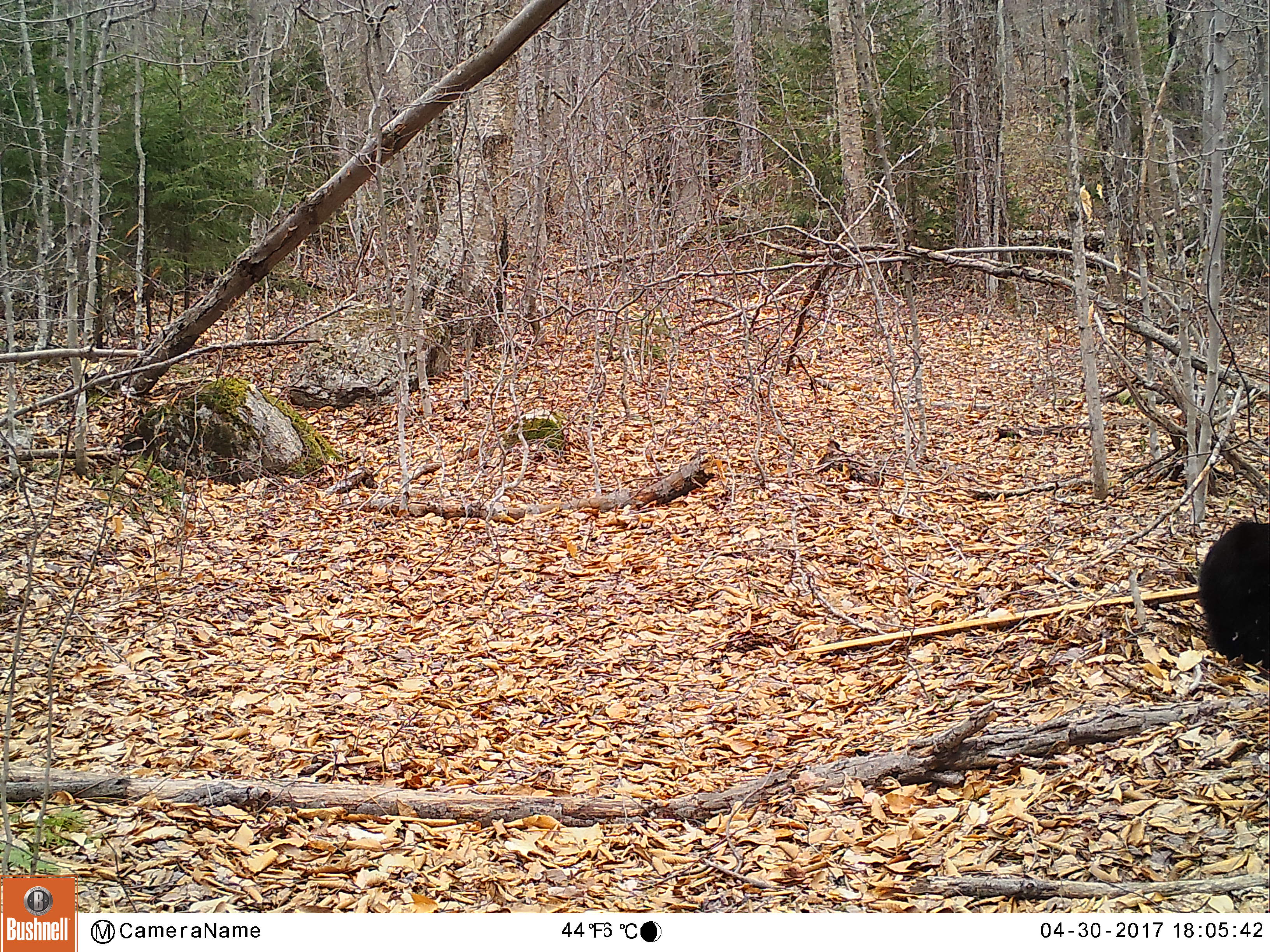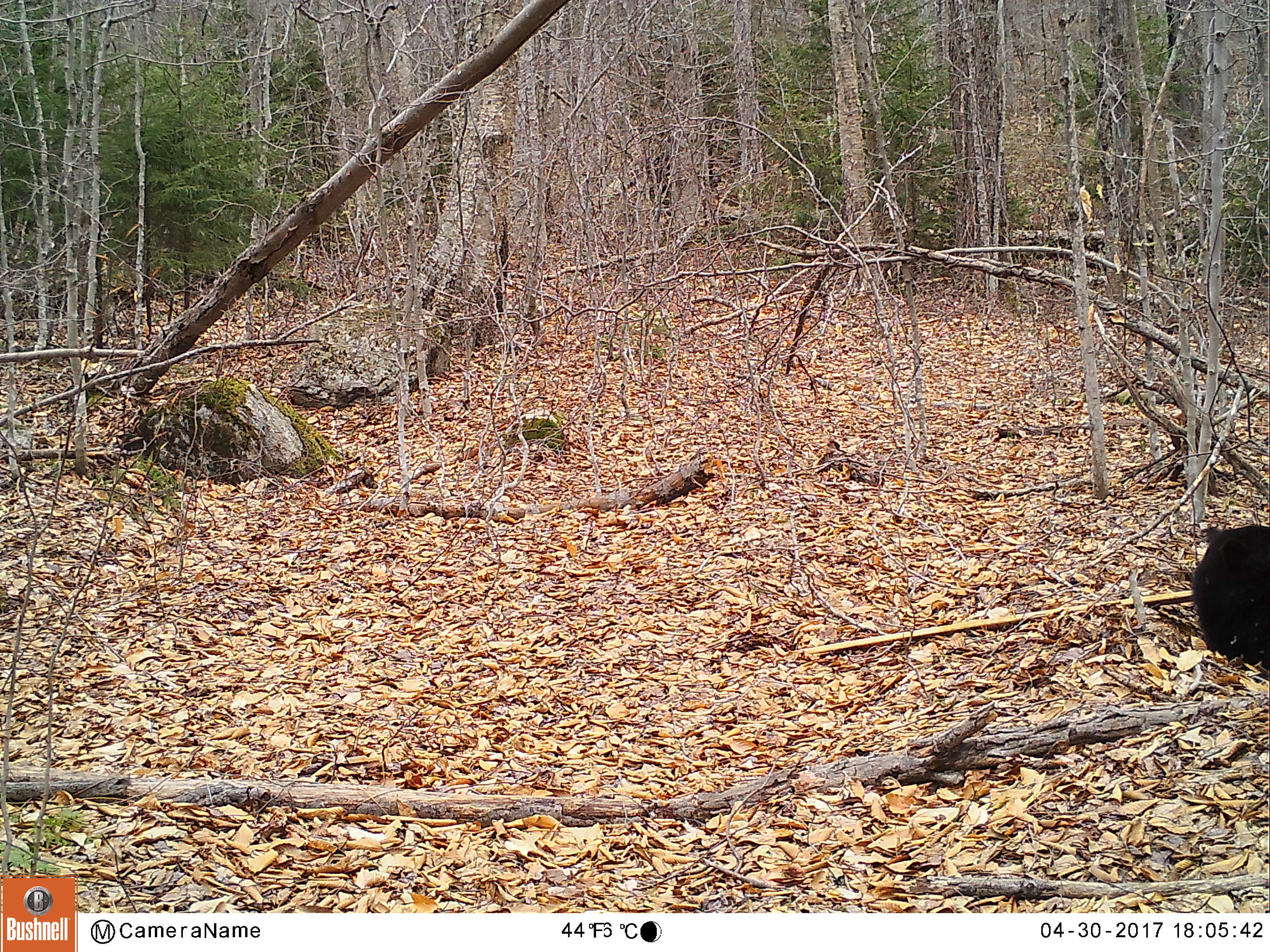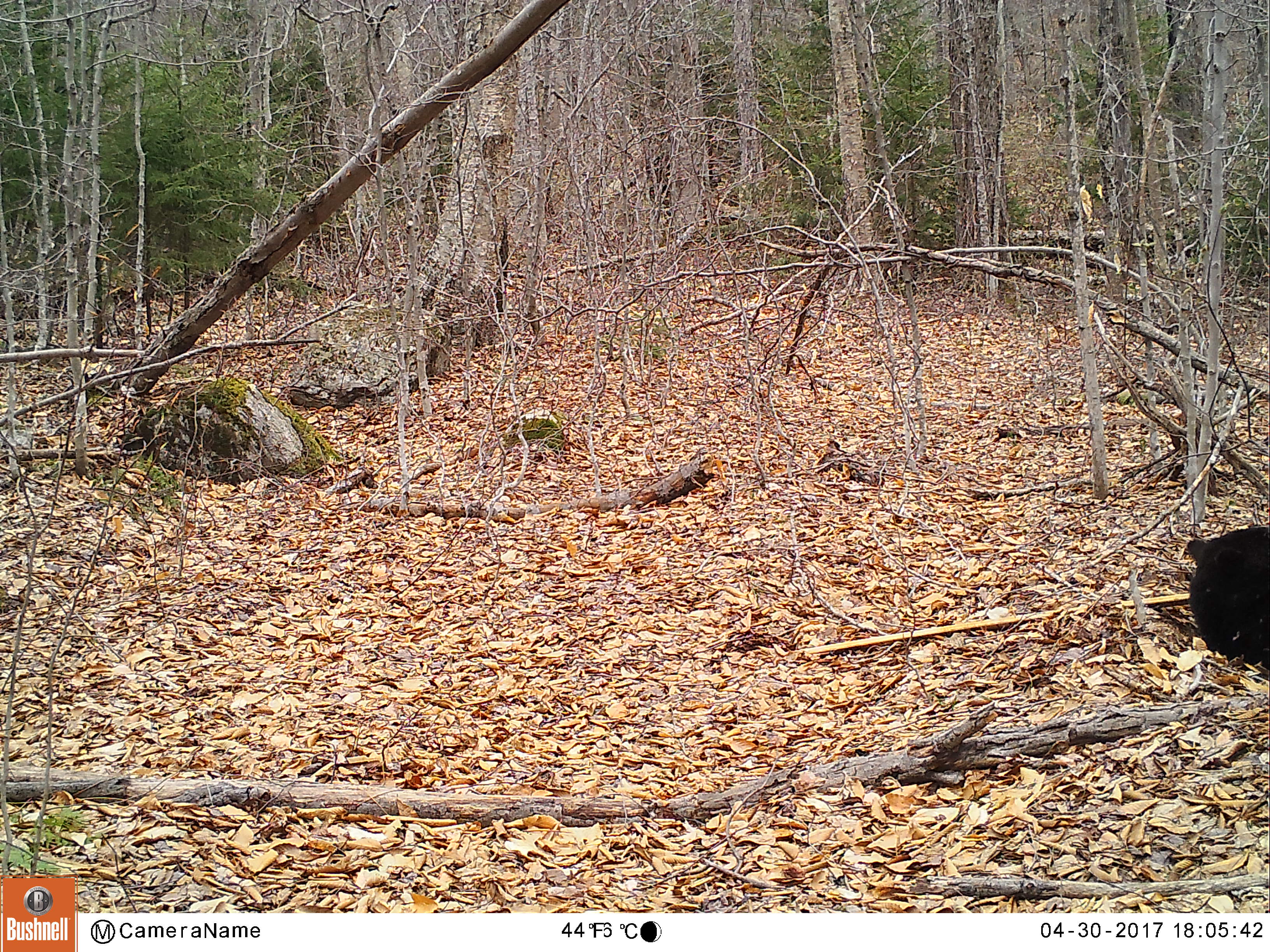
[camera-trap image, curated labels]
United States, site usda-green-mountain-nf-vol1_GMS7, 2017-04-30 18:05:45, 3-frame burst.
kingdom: Animalia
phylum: Chordata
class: Mammalia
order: Carnivora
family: Ursidae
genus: Ursus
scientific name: Ursus americanus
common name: black bear